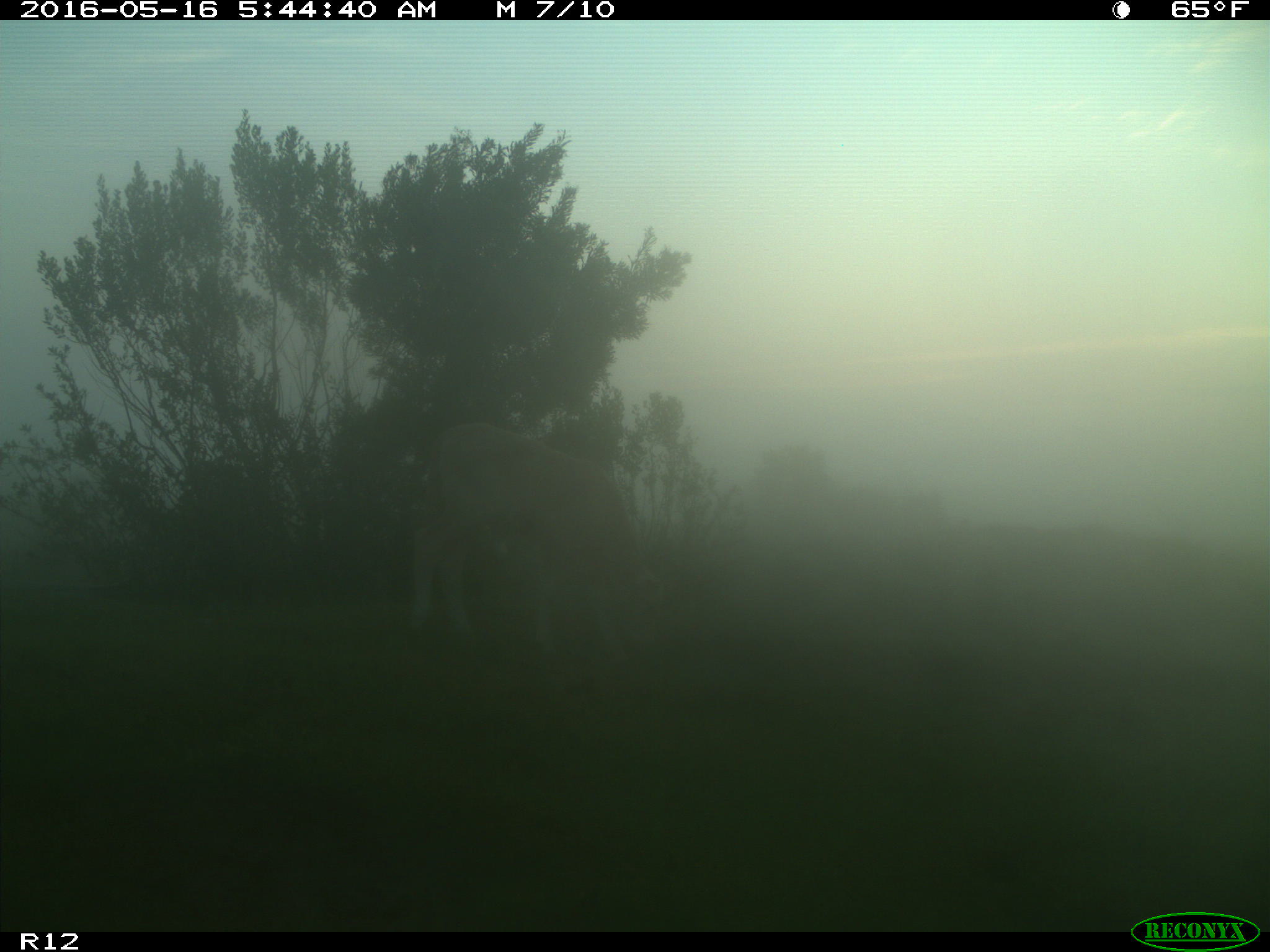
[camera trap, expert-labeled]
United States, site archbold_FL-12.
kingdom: Animalia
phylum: Chordata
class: Mammalia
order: Artiodactyla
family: Bovidae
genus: Bos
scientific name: Bos taurus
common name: domestic cow